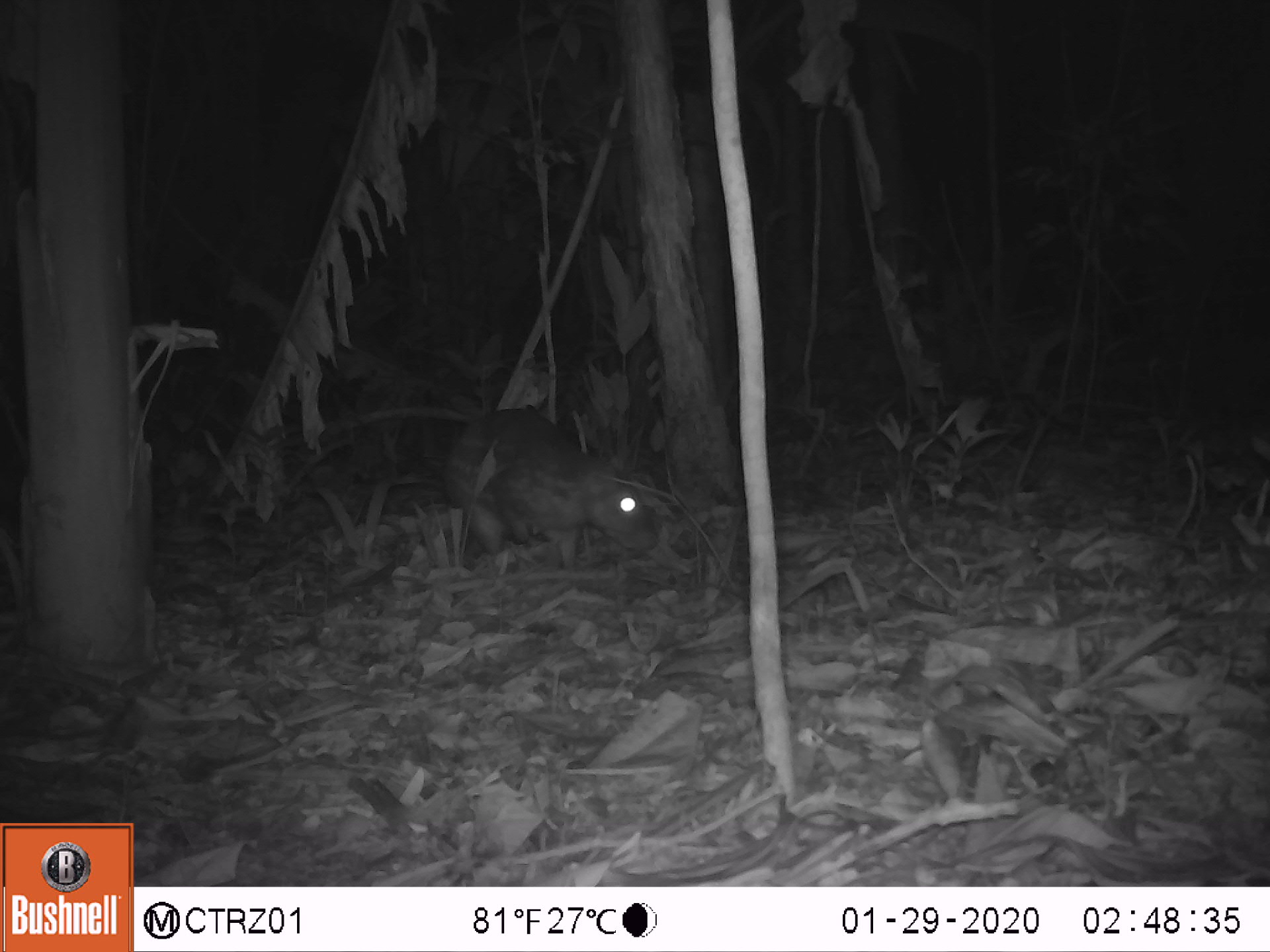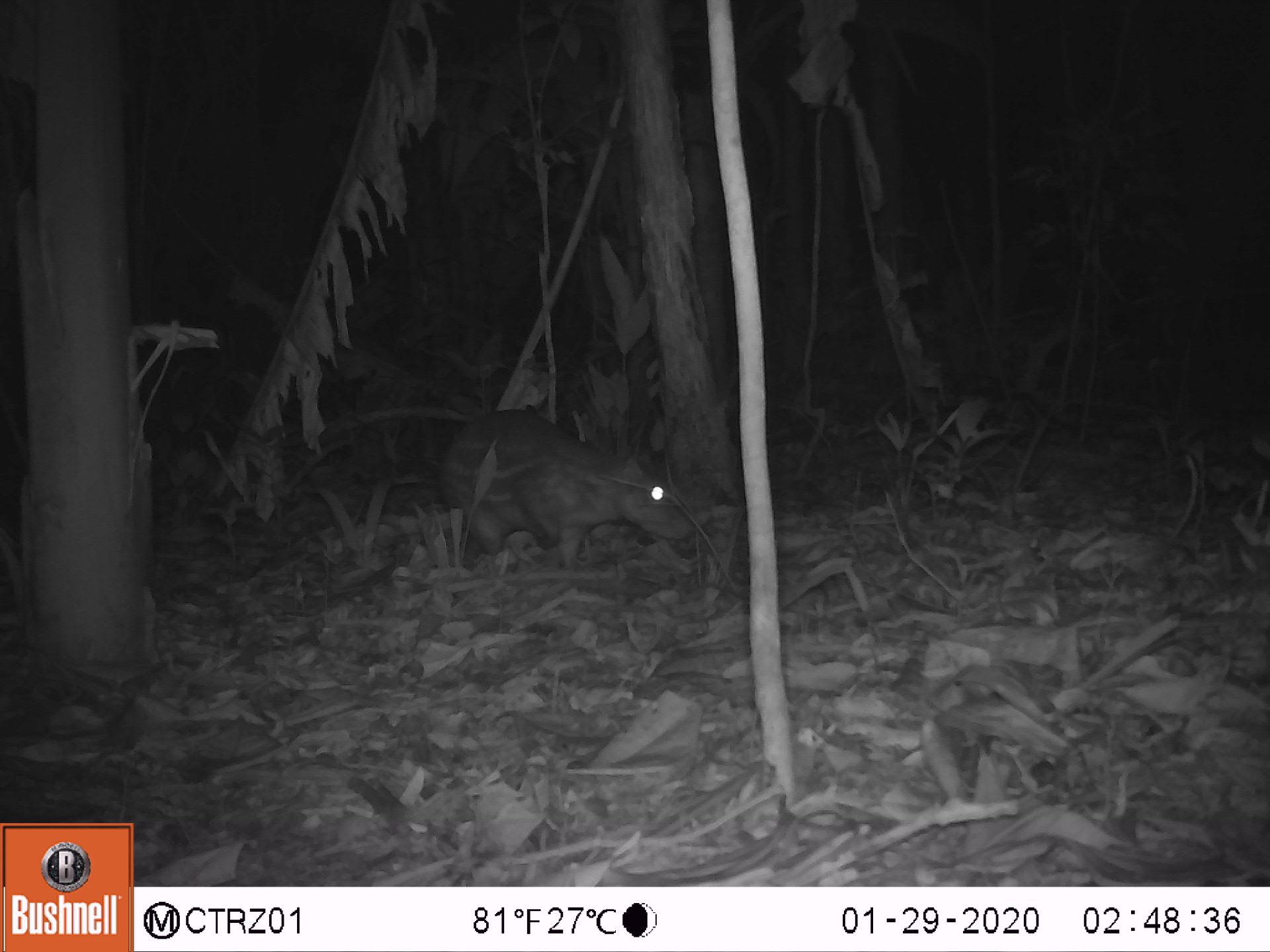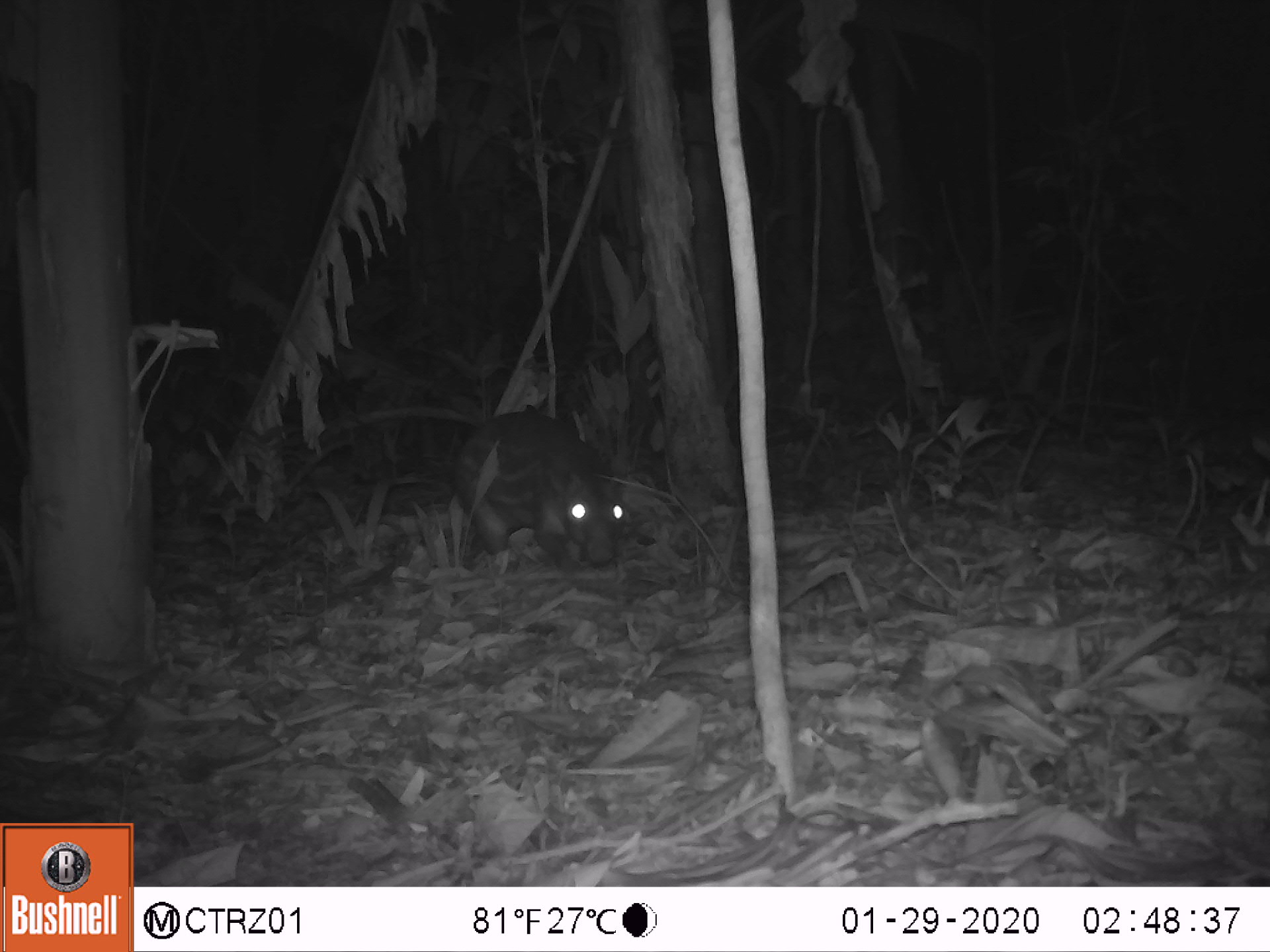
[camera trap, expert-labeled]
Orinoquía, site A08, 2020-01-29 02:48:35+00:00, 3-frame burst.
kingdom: Animalia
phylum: Chordata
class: Mammalia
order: Rodentia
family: Cuniculidae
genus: Cuniculus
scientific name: Cuniculus paca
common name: spotted paca